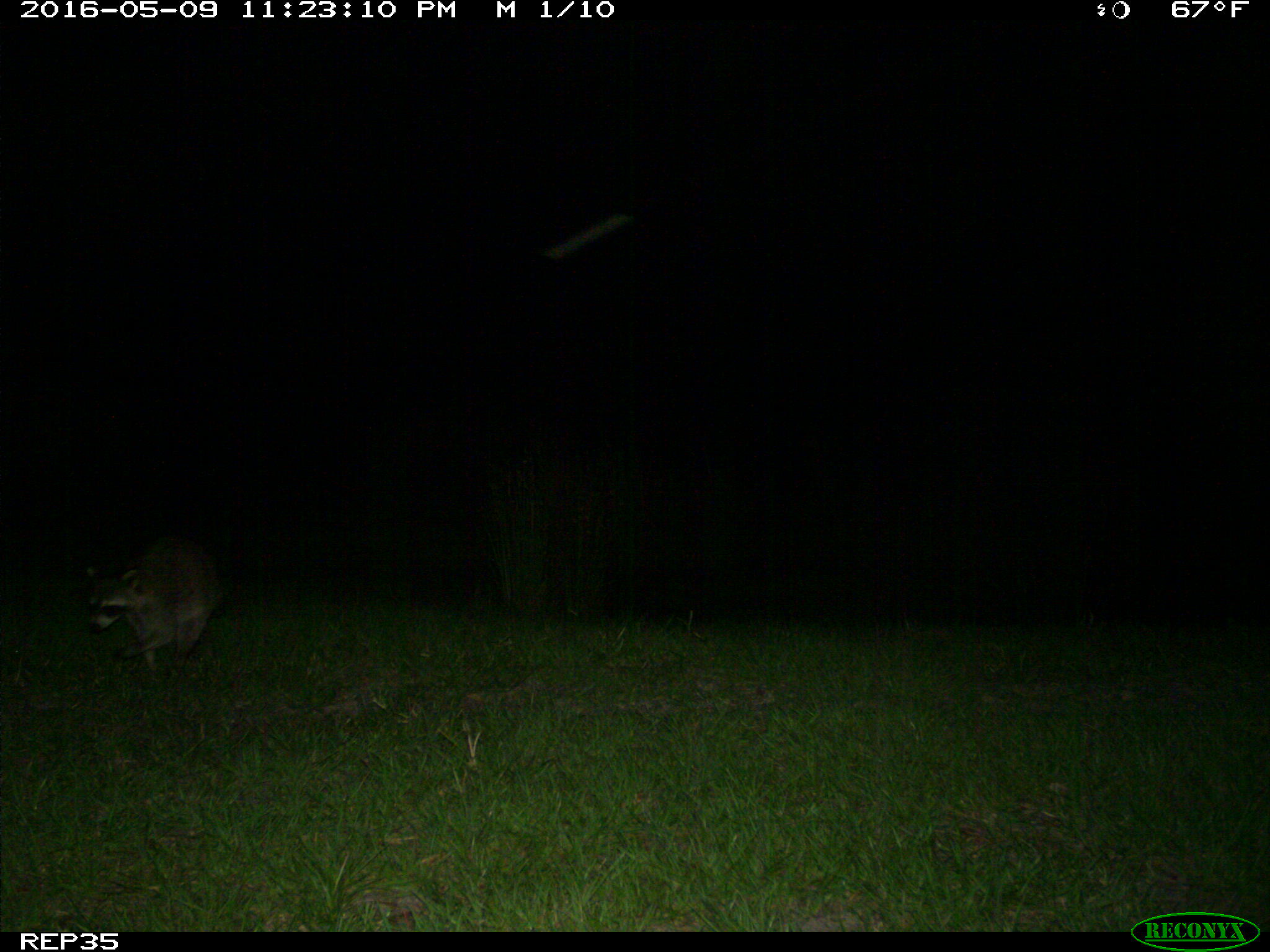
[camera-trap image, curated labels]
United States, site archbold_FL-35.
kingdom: Animalia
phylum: Chordata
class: Mammalia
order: Carnivora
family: Procyonidae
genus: Procyon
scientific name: Procyon lotor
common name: common raccoon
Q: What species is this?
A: Procyon lotor (common raccoon).